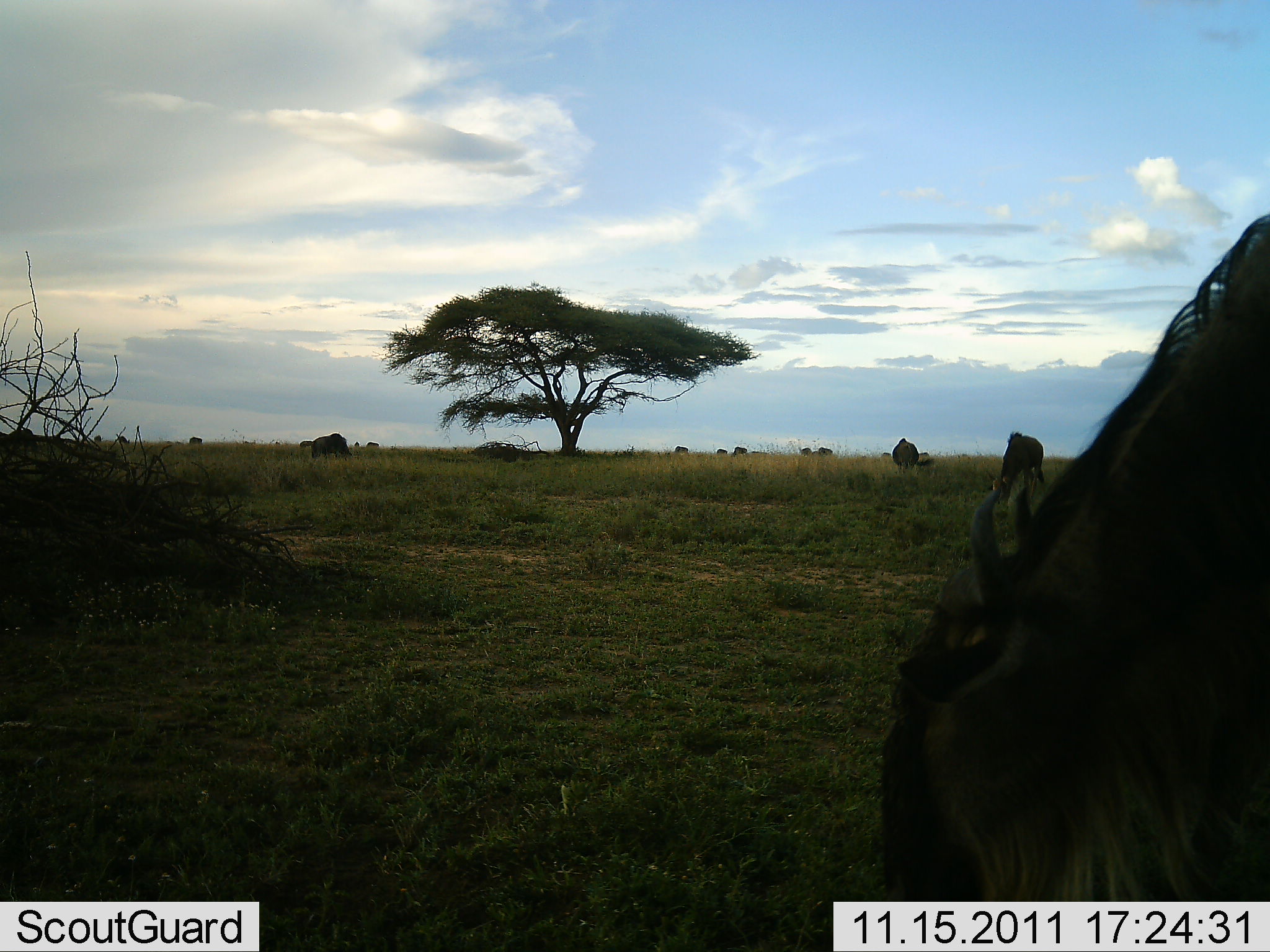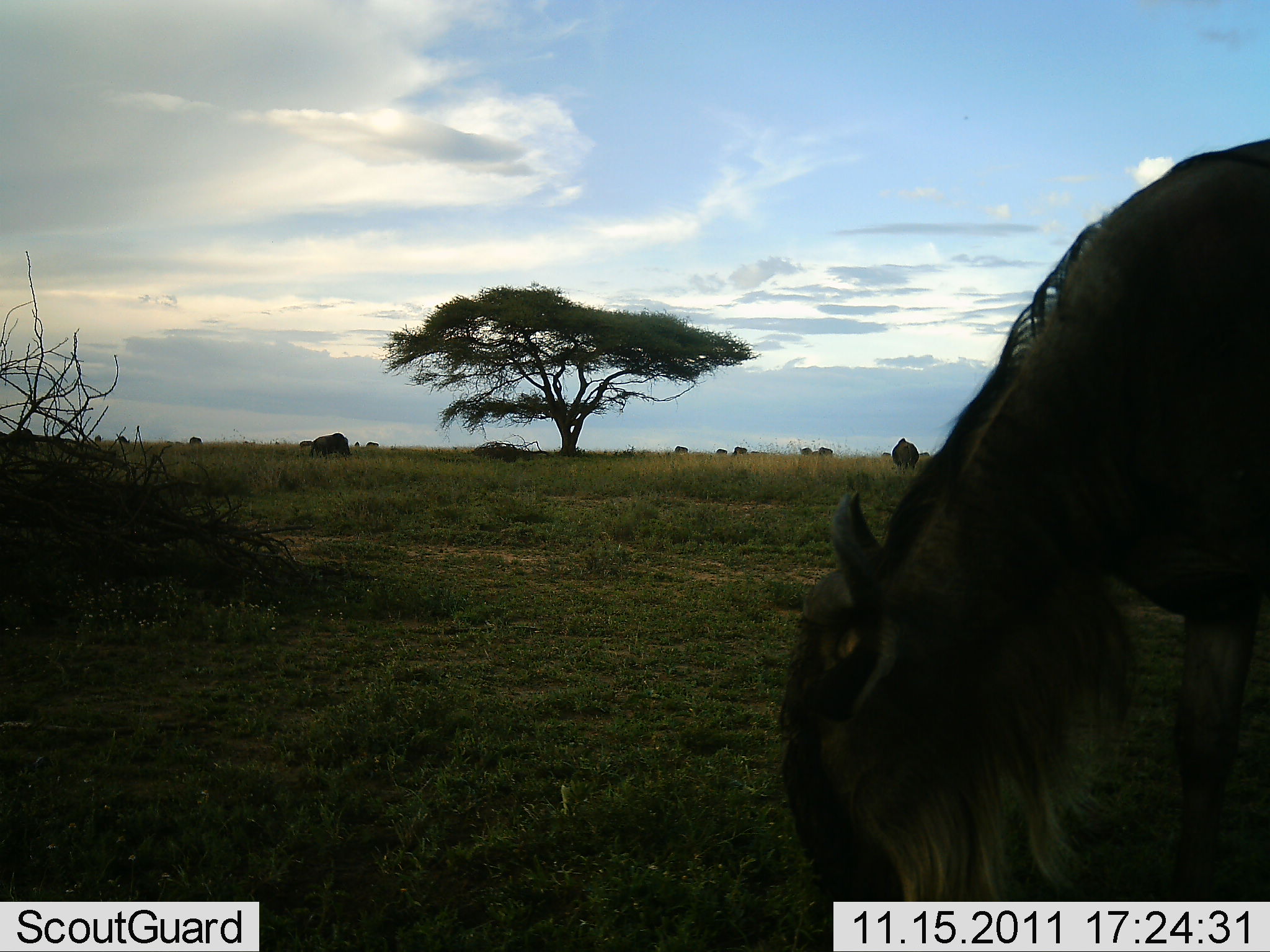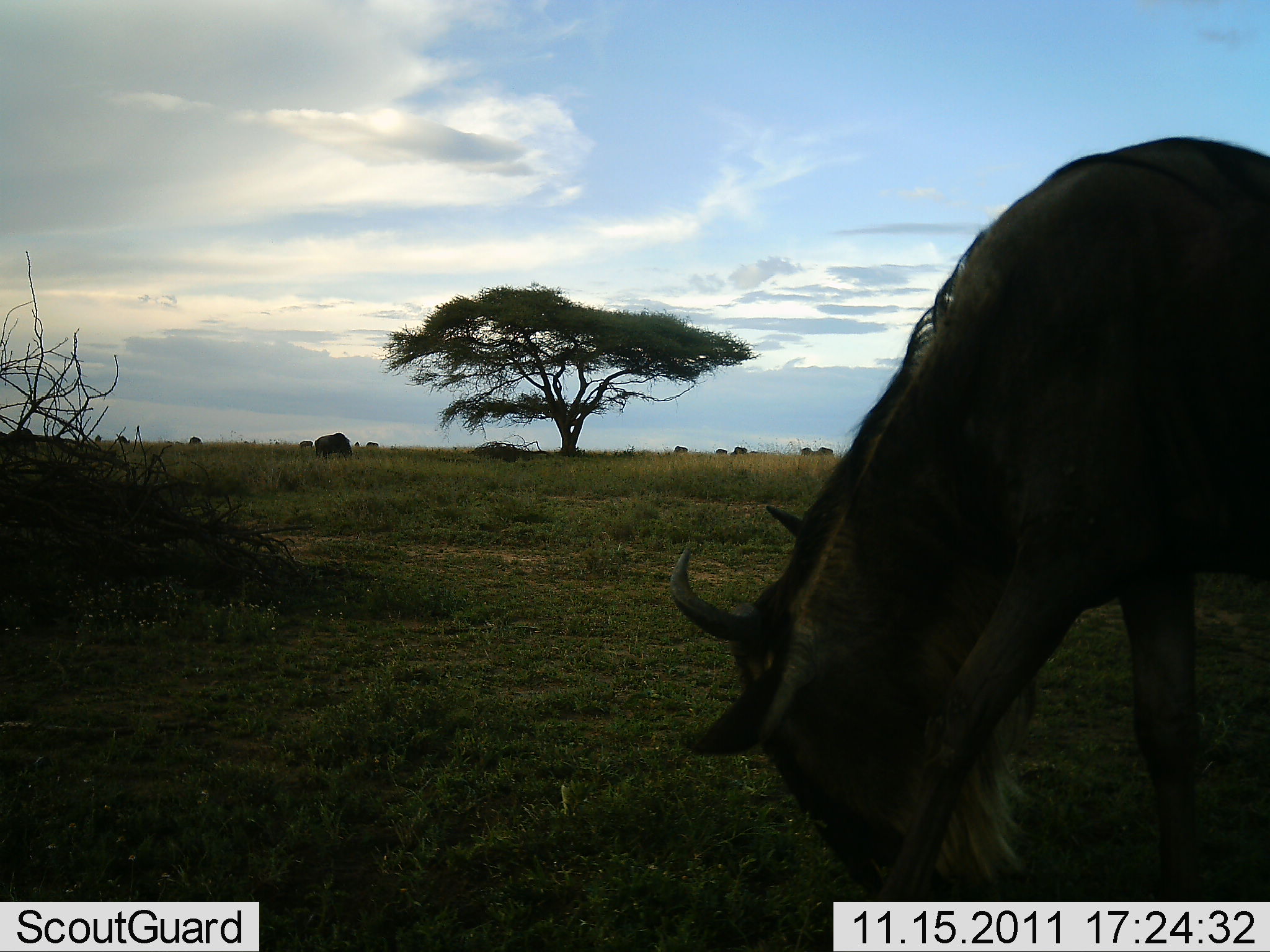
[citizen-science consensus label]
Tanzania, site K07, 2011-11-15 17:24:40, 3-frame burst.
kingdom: Animalia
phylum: Chordata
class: Mammalia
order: Artiodactyla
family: Bovidae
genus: Connochaetes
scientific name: Connochaetes taurinus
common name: blue wildebeest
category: wildebeest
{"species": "wildebeest (blue wildebeest) (Connochaetes taurinus)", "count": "3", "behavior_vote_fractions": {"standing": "21%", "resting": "7%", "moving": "29%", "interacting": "0%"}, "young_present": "0%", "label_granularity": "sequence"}